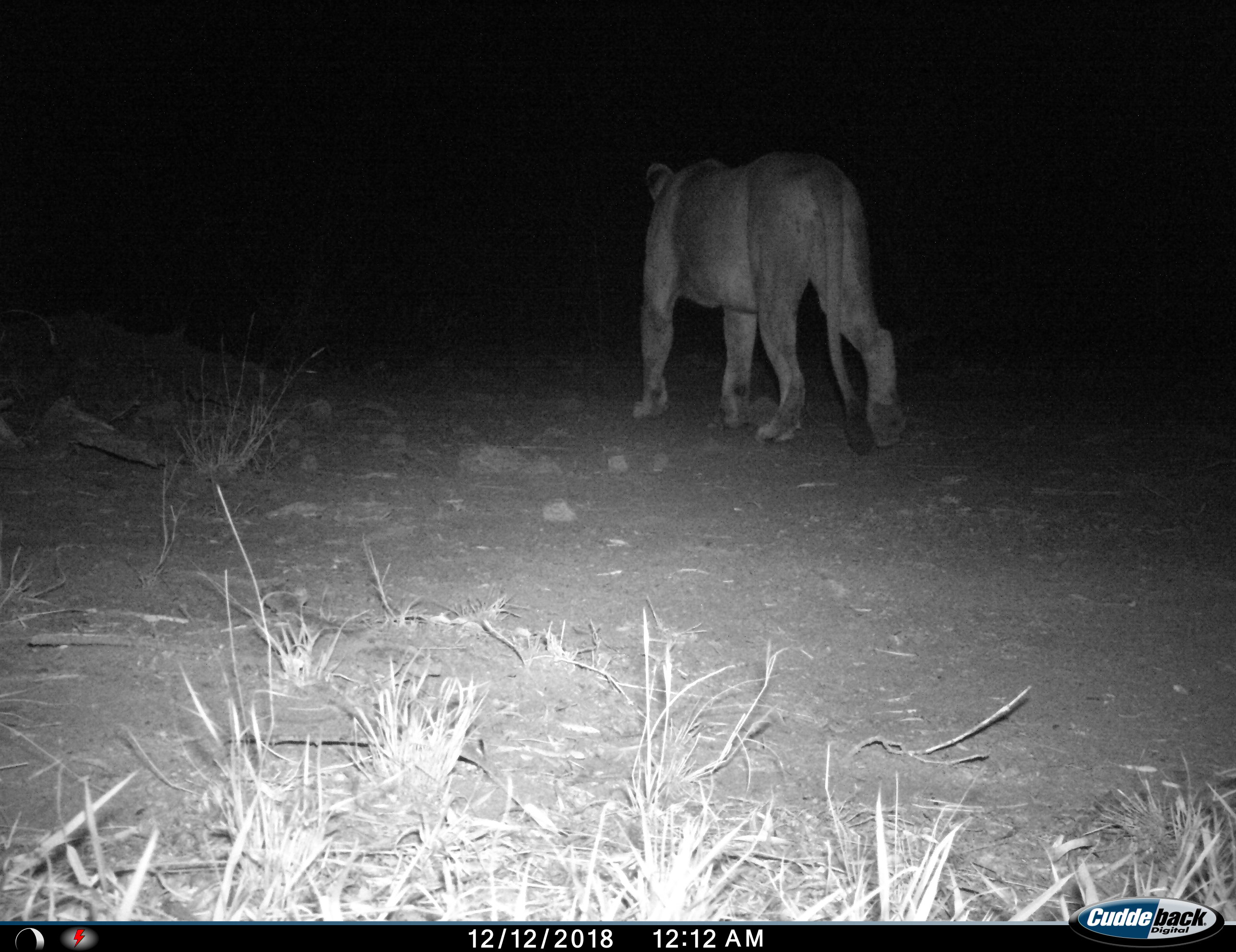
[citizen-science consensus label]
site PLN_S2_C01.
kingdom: Animalia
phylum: Chordata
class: Mammalia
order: Carnivora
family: Felidae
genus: Panthera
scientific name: Panthera leo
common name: lion female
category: lionfemale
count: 1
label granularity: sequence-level